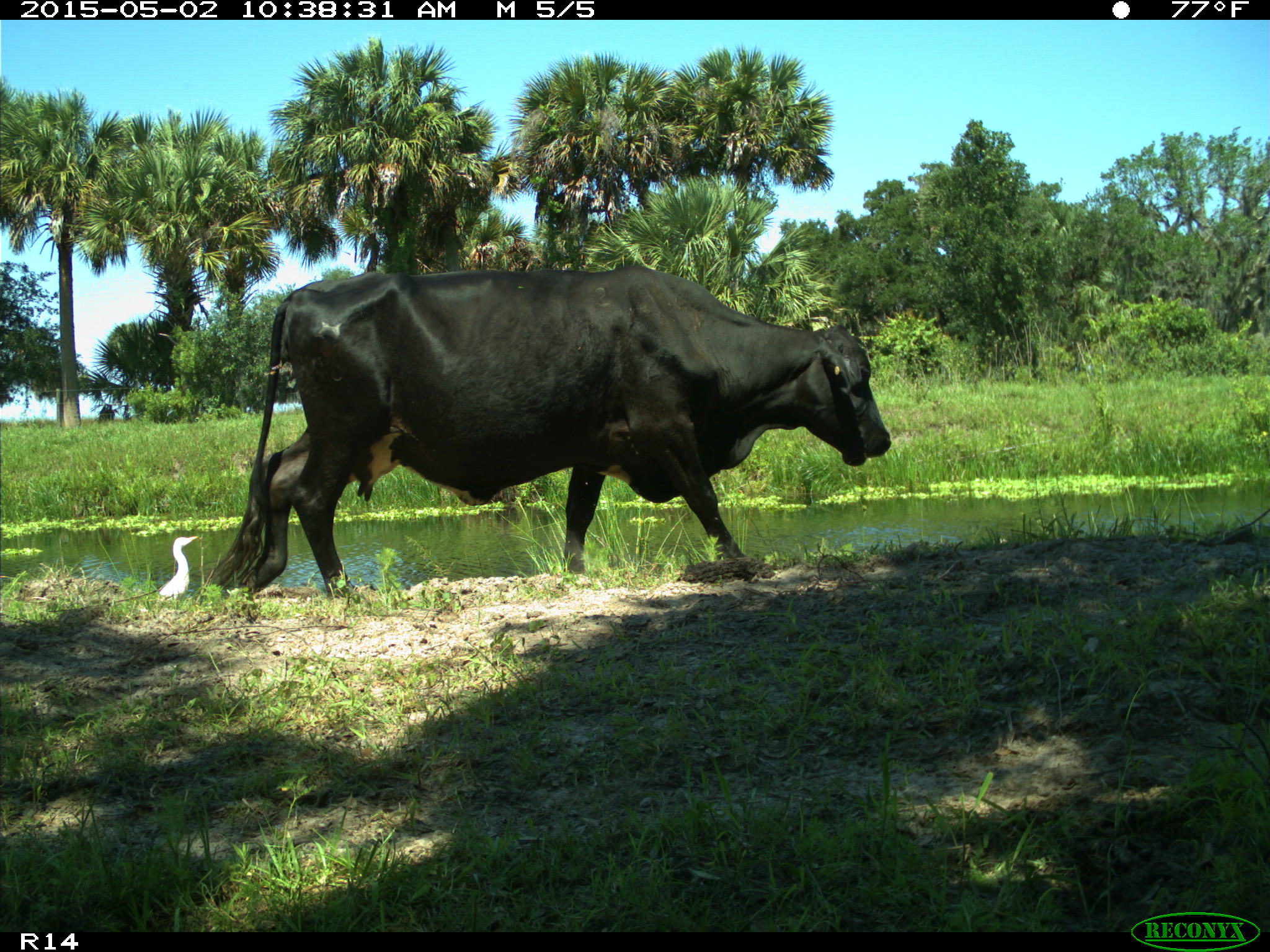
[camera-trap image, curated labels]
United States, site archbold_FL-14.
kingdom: Animalia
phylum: Chordata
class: Mammalia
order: Artiodactyla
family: Bovidae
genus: Bos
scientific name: Bos taurus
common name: domestic cow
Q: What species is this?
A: Bos taurus (domestic cow).